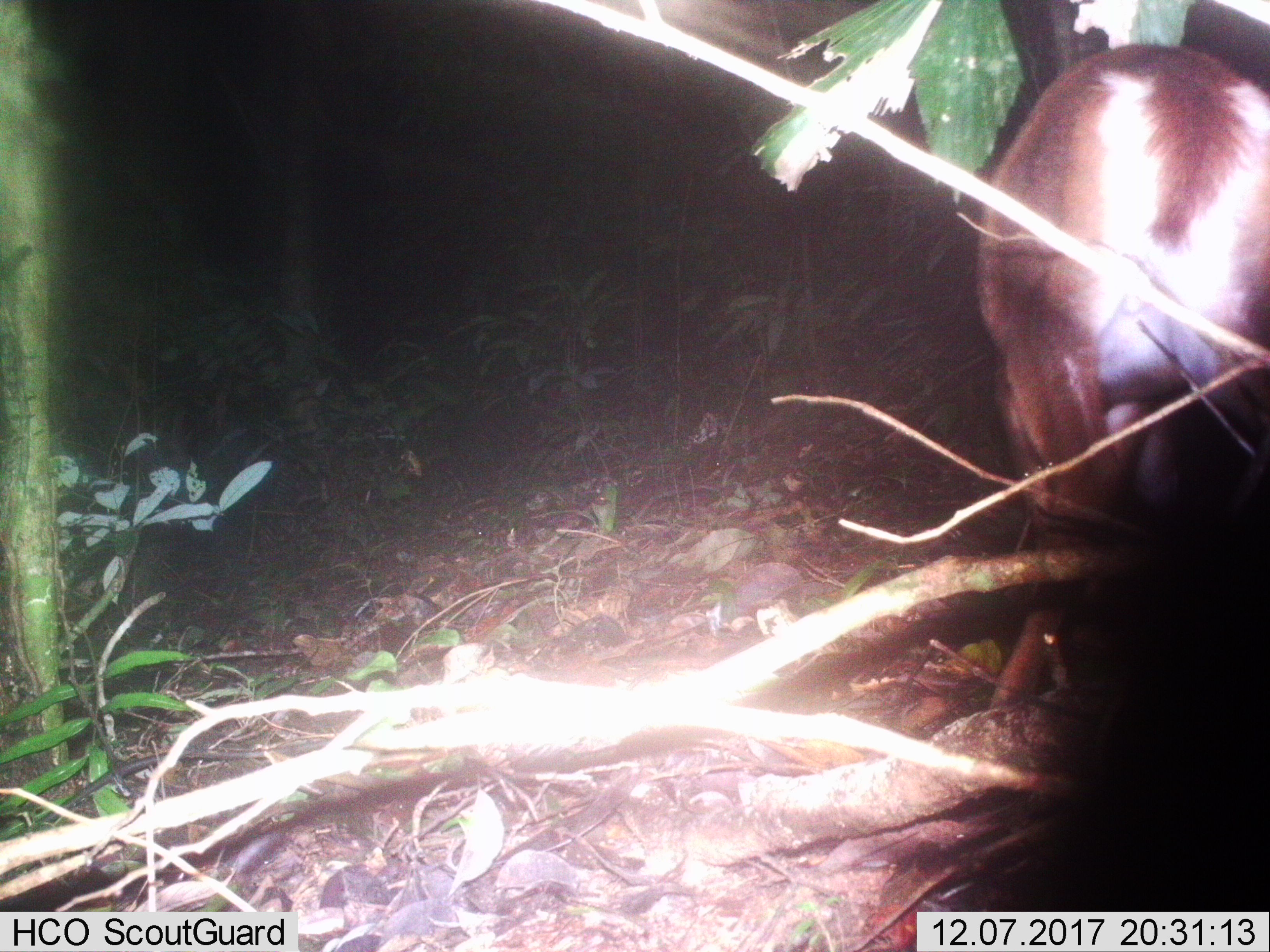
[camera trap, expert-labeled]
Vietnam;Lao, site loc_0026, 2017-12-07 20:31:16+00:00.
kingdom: Animalia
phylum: Chordata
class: Mammalia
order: Artiodactyla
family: Cervidae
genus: Muntiacus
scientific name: Muntiacus vuquangensis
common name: large-antlered muntjac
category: large antlered muntjac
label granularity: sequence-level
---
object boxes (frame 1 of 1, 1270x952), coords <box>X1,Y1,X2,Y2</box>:
large antlered muntjac: <box>971,41,1268,709</box>